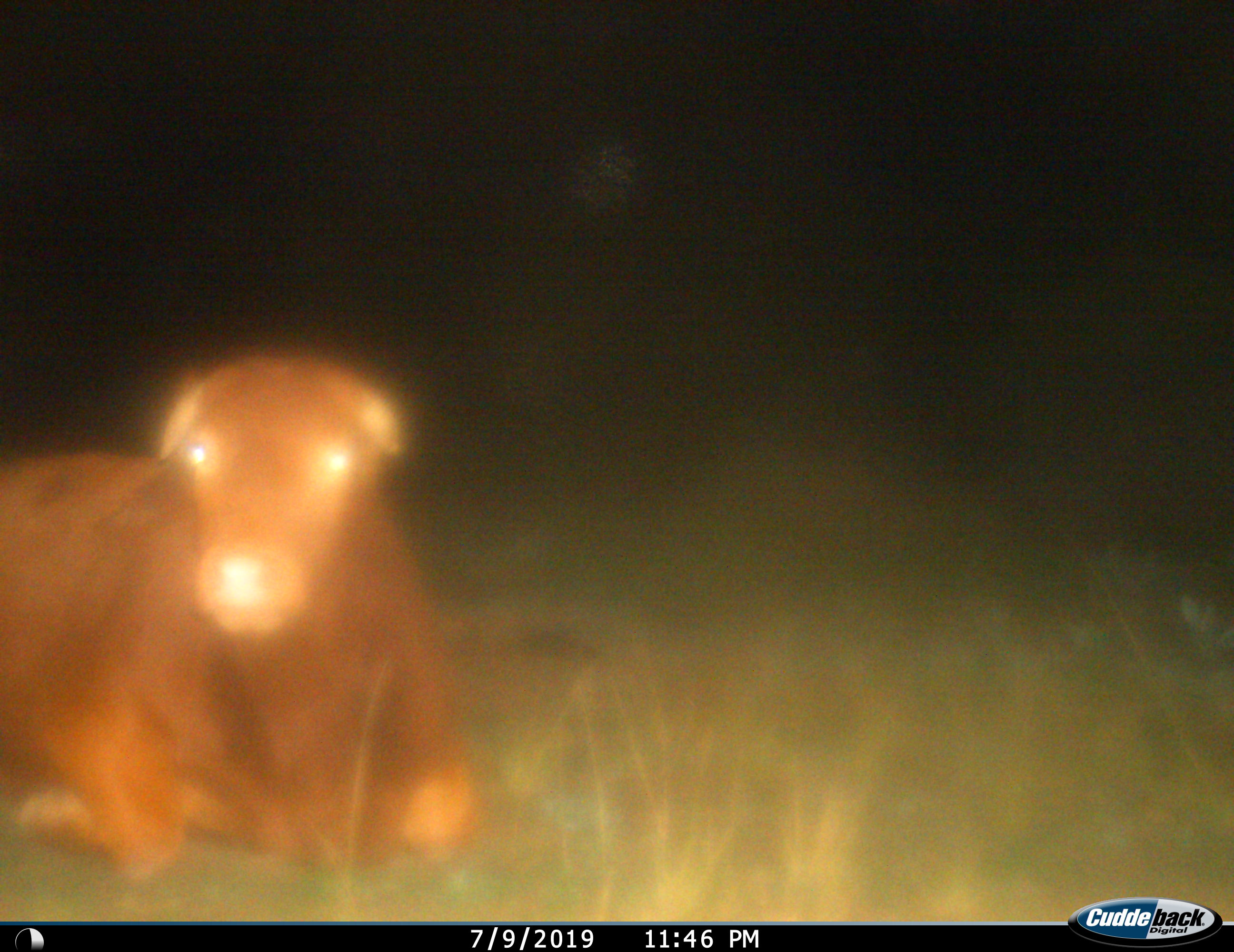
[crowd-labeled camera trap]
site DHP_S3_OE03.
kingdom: Animalia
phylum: Chordata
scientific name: Vertebrata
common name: domestic animal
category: domesticanimal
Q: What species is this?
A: Domesticanimal (domestic animal) (Vertebrata).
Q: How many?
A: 1.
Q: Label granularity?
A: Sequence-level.